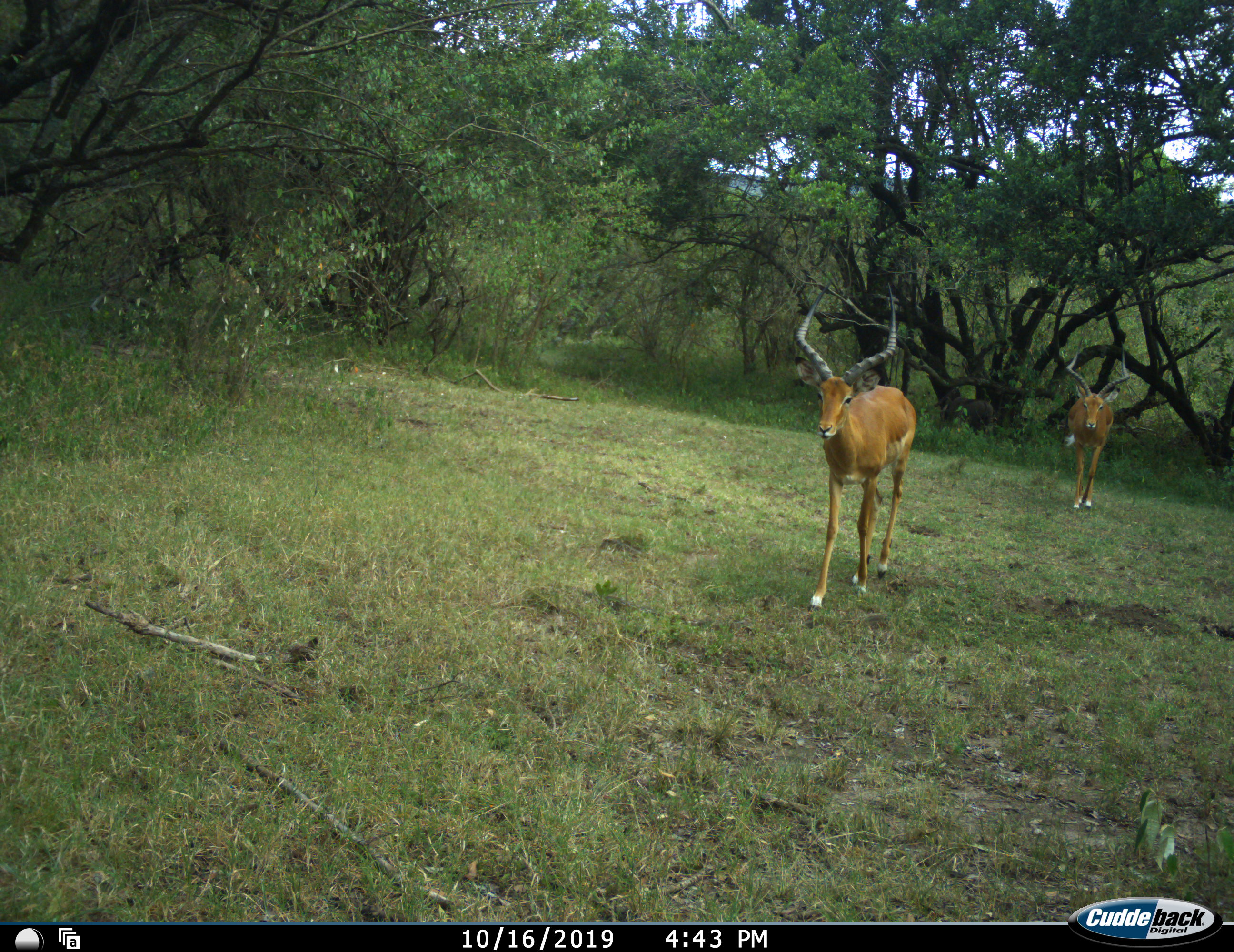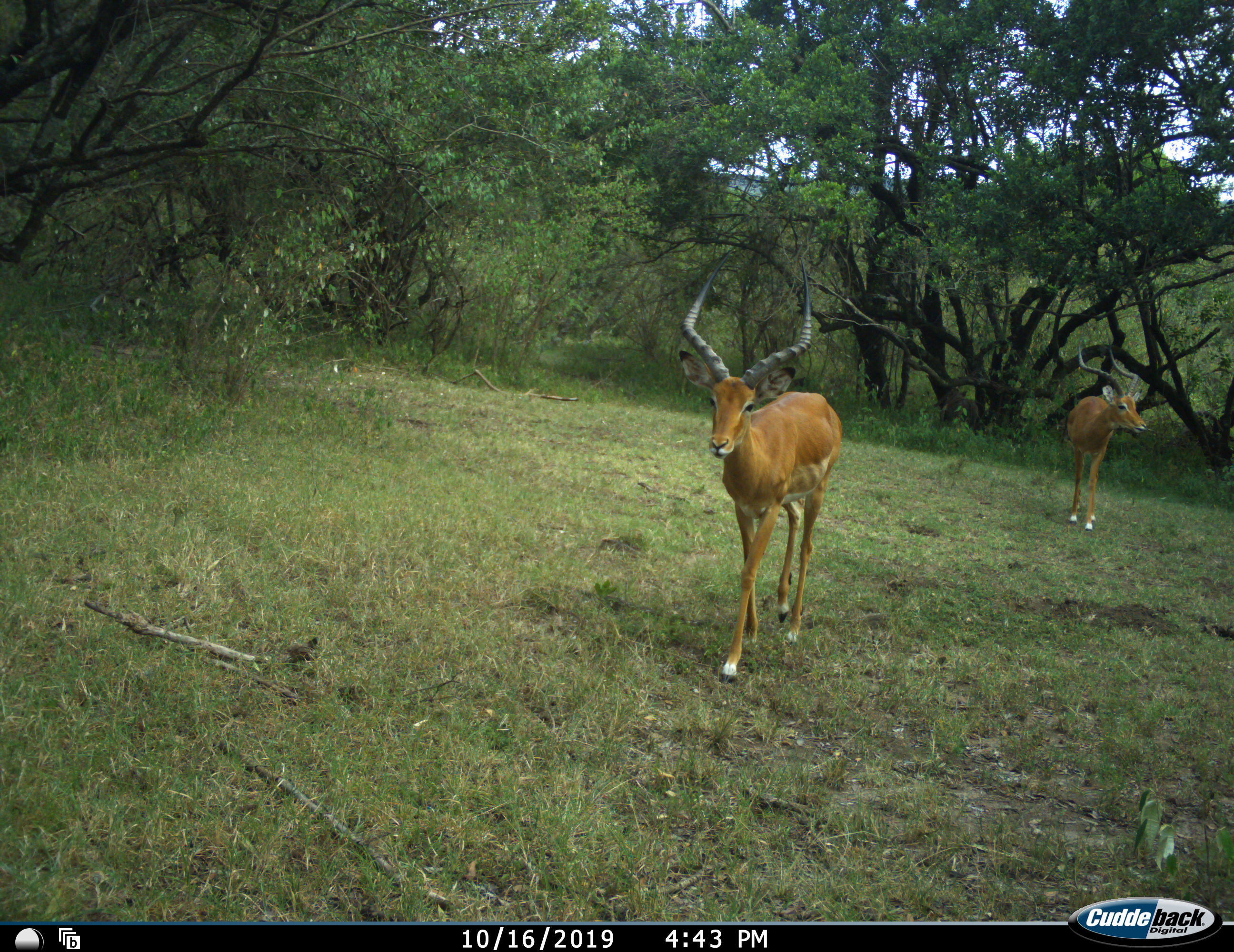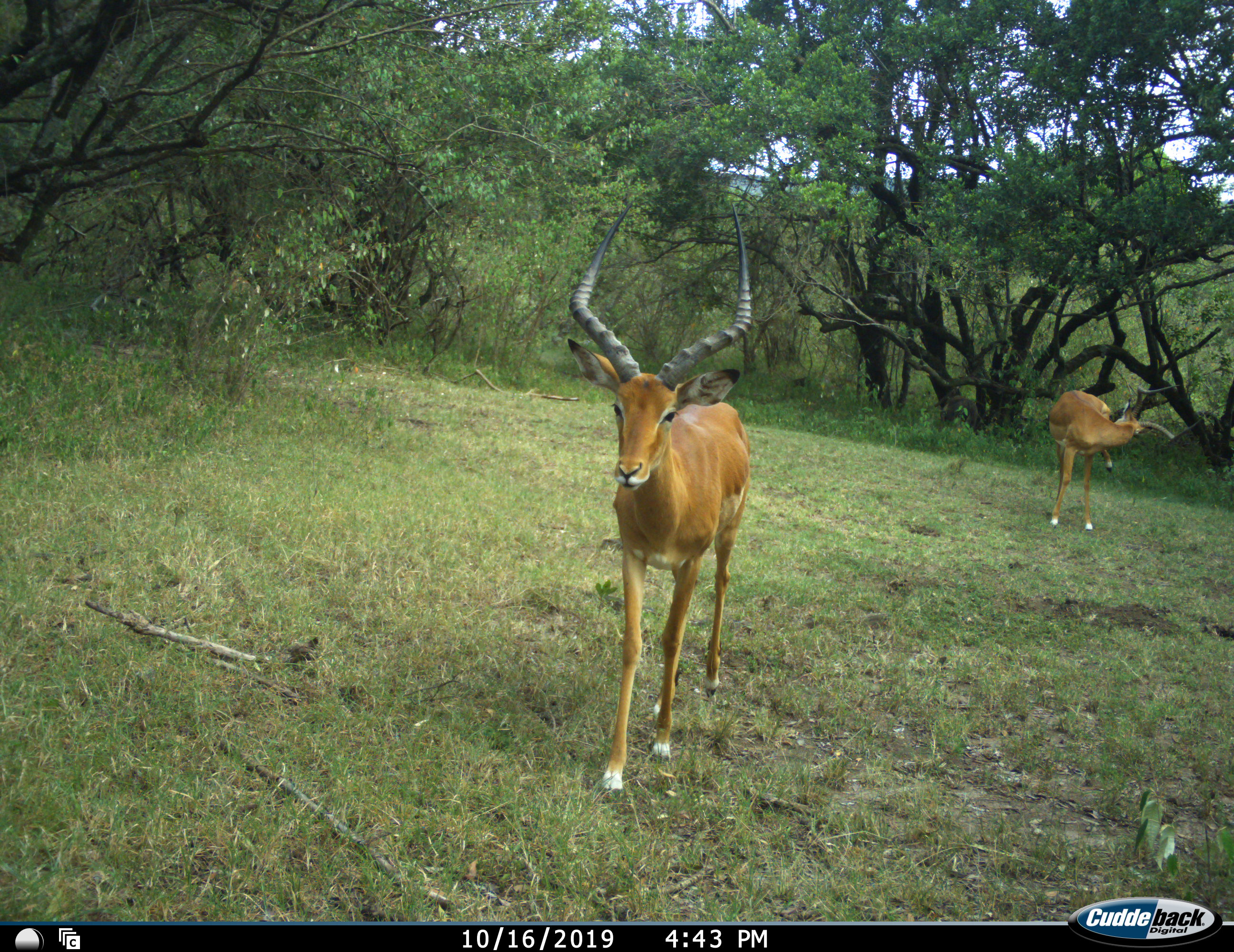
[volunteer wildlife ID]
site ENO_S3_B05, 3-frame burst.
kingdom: Animalia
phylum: Chordata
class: Mammalia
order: Artiodactyla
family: Bovidae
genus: Aepyceros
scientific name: Aepyceros melampus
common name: impala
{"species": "impala (Aepyceros melampus)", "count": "2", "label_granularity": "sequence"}